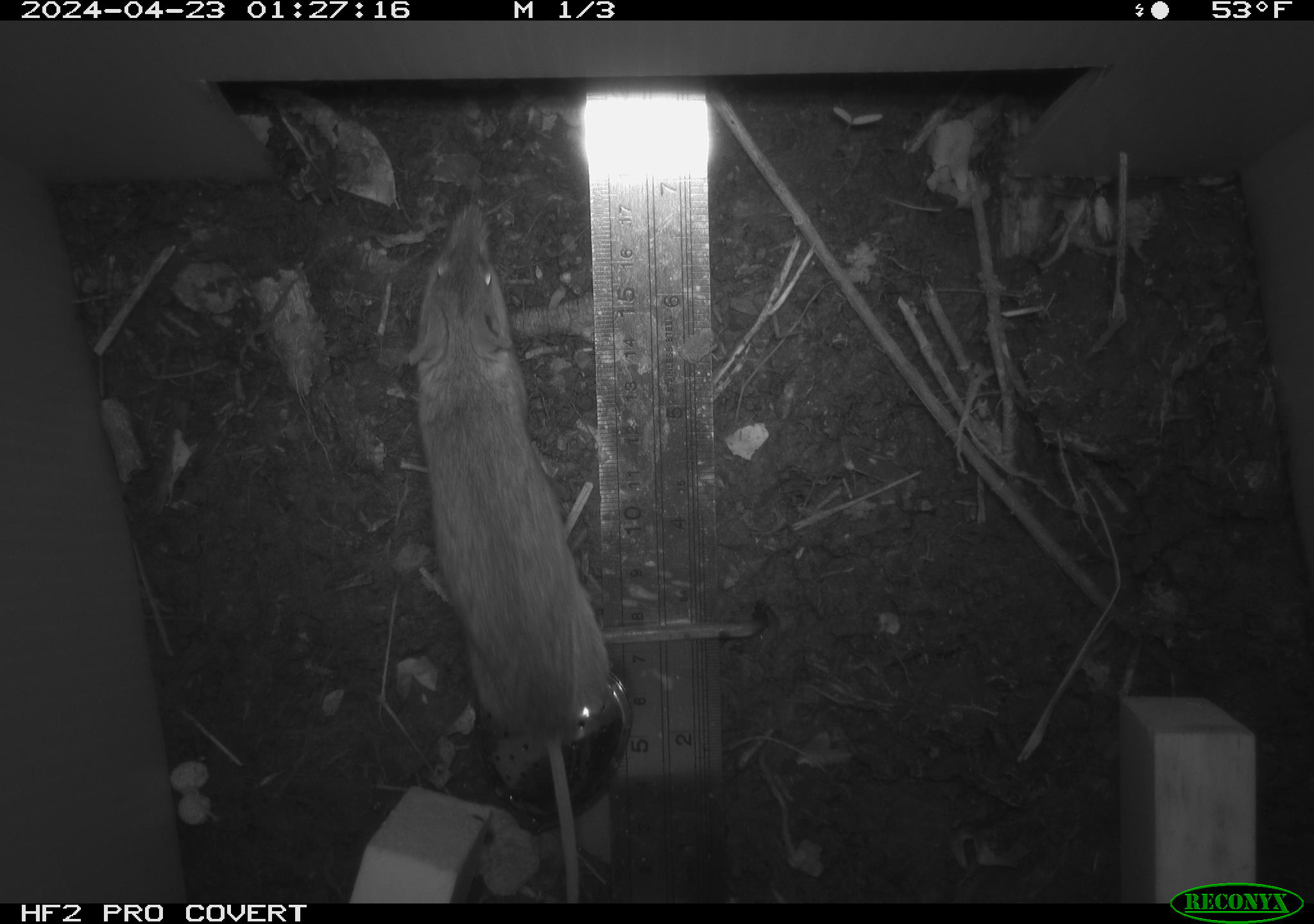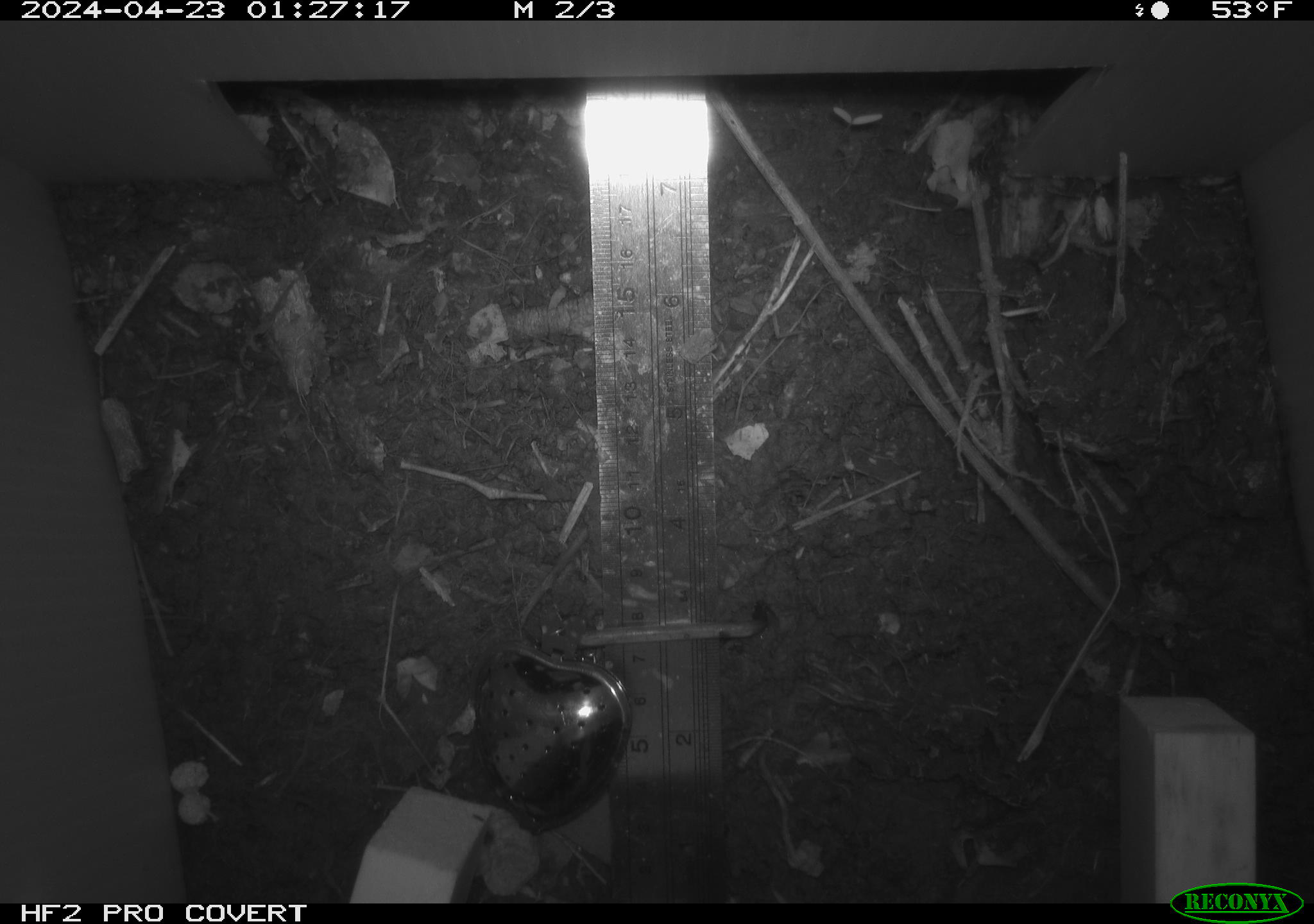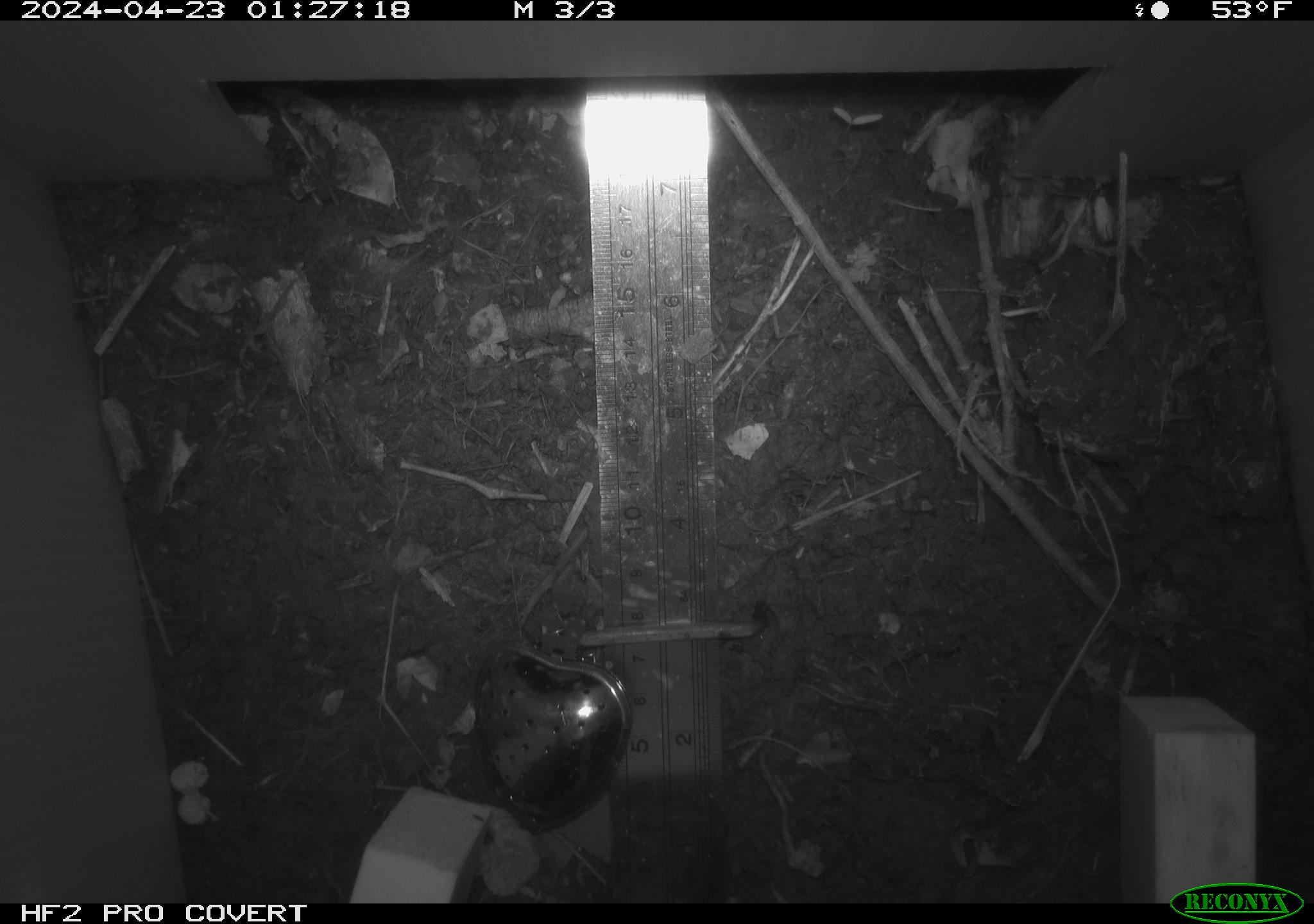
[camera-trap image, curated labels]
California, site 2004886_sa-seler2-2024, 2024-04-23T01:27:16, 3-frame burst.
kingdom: Animalia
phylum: Chordata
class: Mammalia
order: Rodentia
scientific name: Rodentia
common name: mouse species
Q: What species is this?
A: Mouse species (Rodentia).